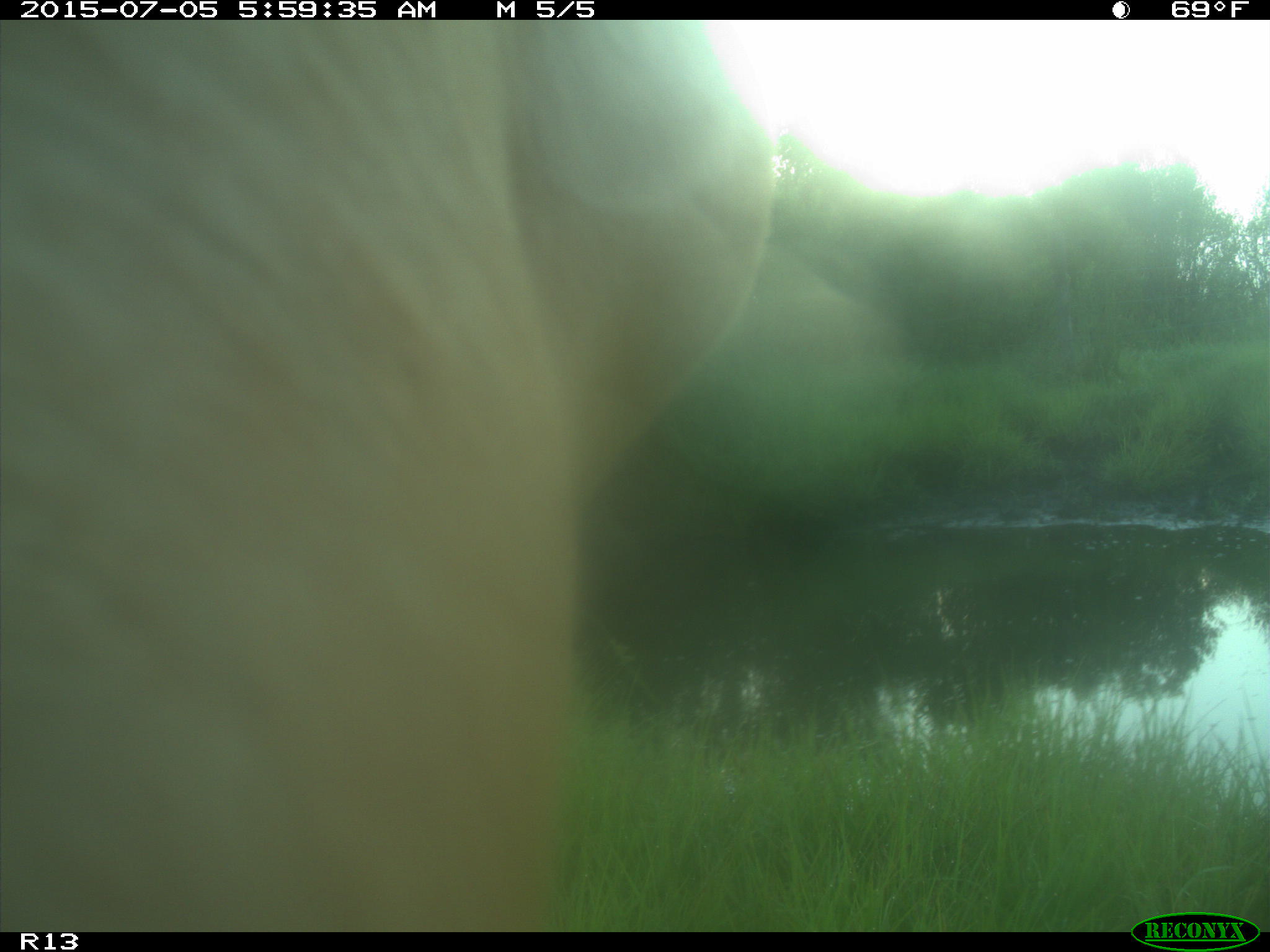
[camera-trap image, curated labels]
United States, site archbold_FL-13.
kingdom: Animalia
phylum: Chordata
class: Mammalia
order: Artiodactyla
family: Bovidae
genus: Bos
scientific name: Bos taurus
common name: domestic cow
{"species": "Bos taurus (domestic cow)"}